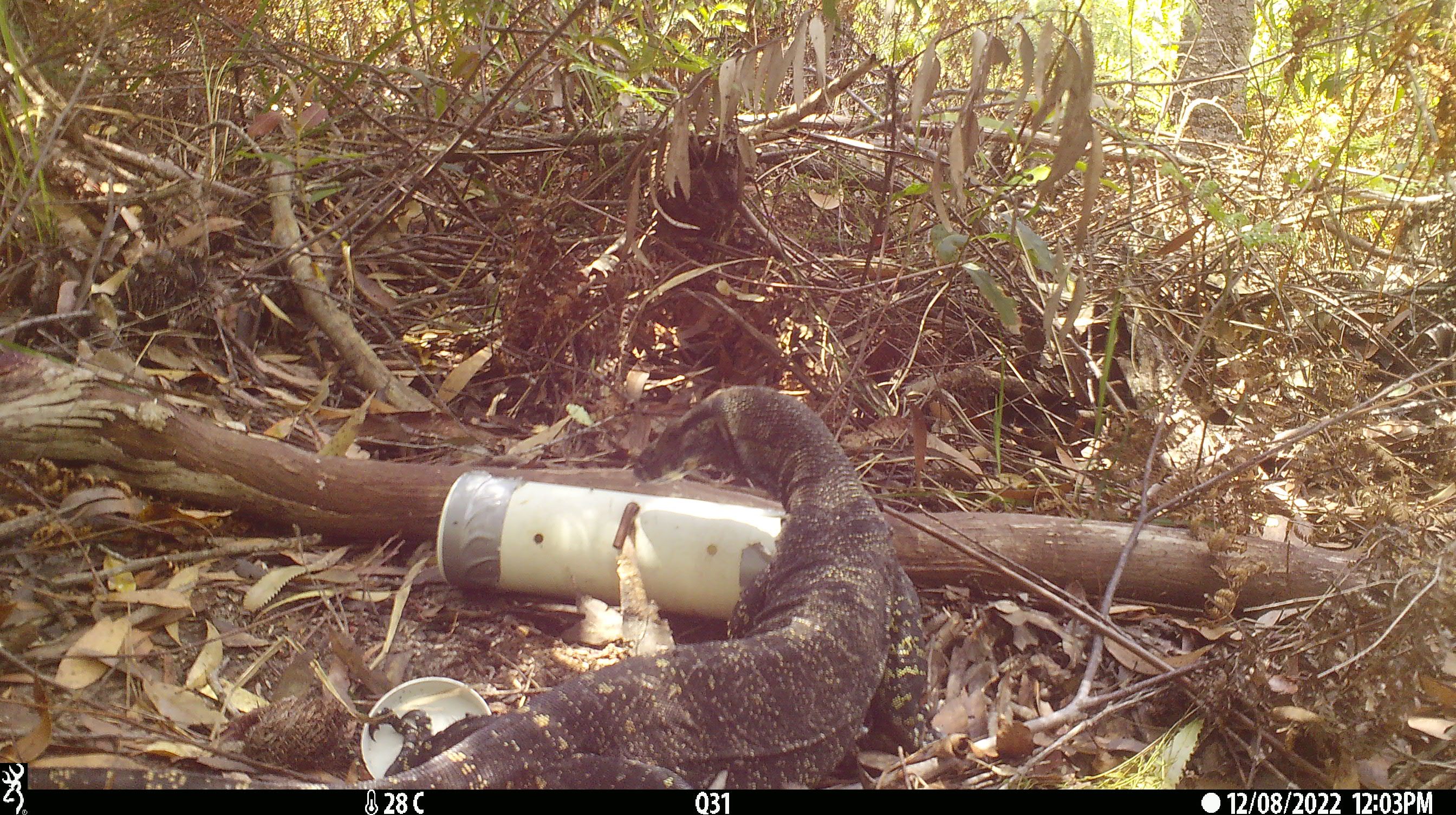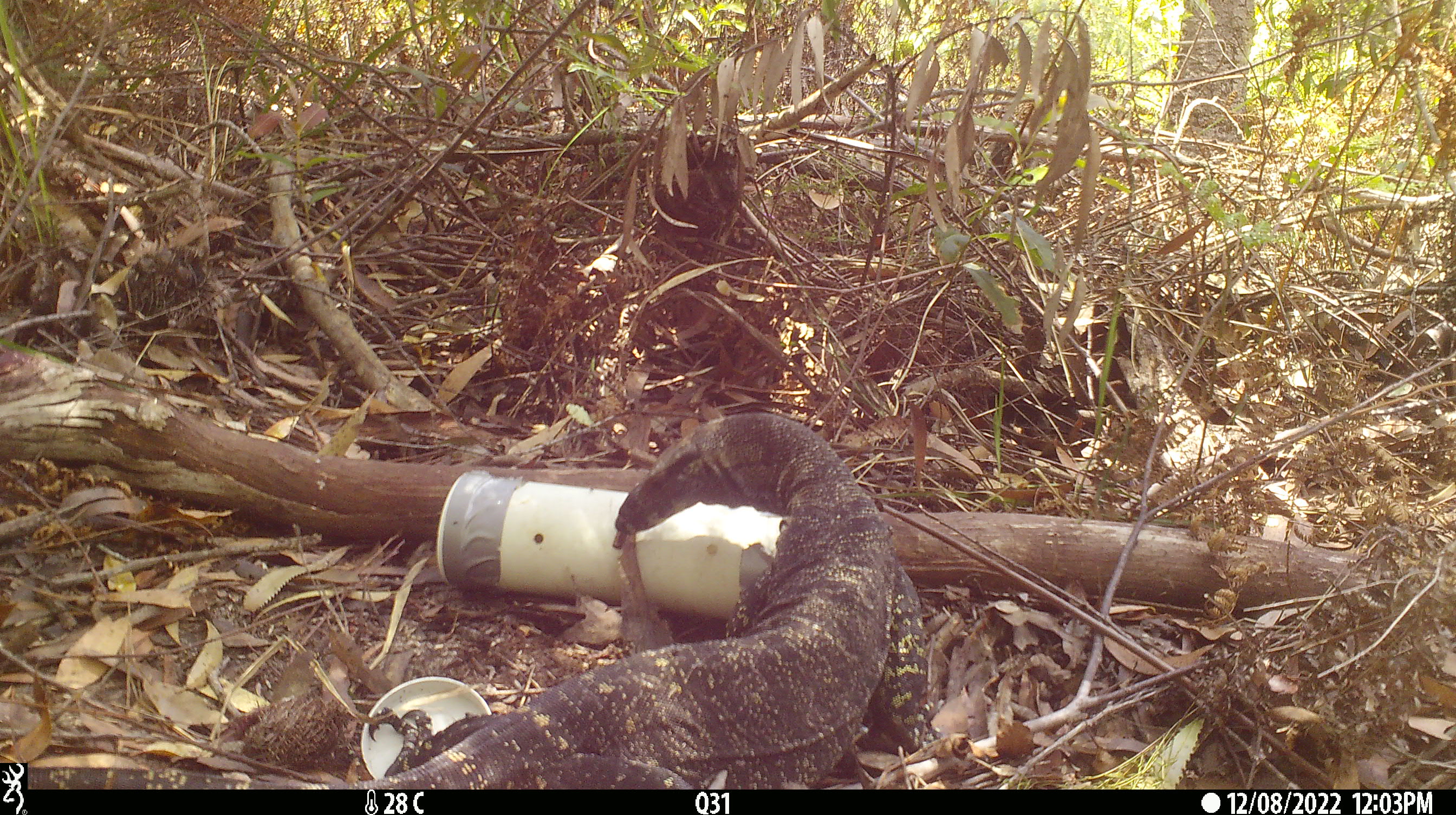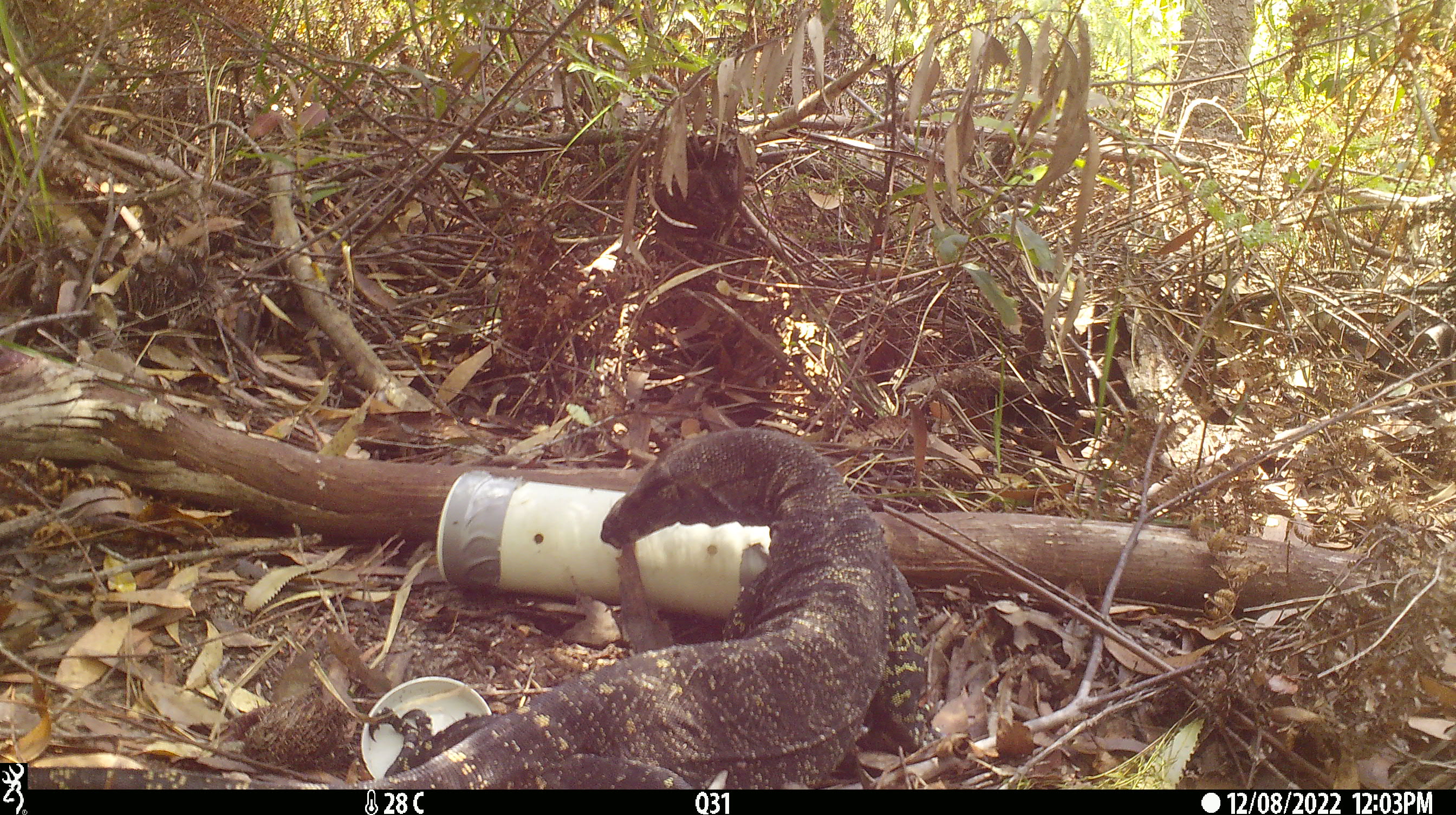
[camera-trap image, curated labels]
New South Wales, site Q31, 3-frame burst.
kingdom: Animalia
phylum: Chordata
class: Reptilia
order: Squamata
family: Varanidae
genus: Varanus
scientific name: Varanus varius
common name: lace monitor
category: goanna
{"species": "goanna (lace monitor) (Varanus varius)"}